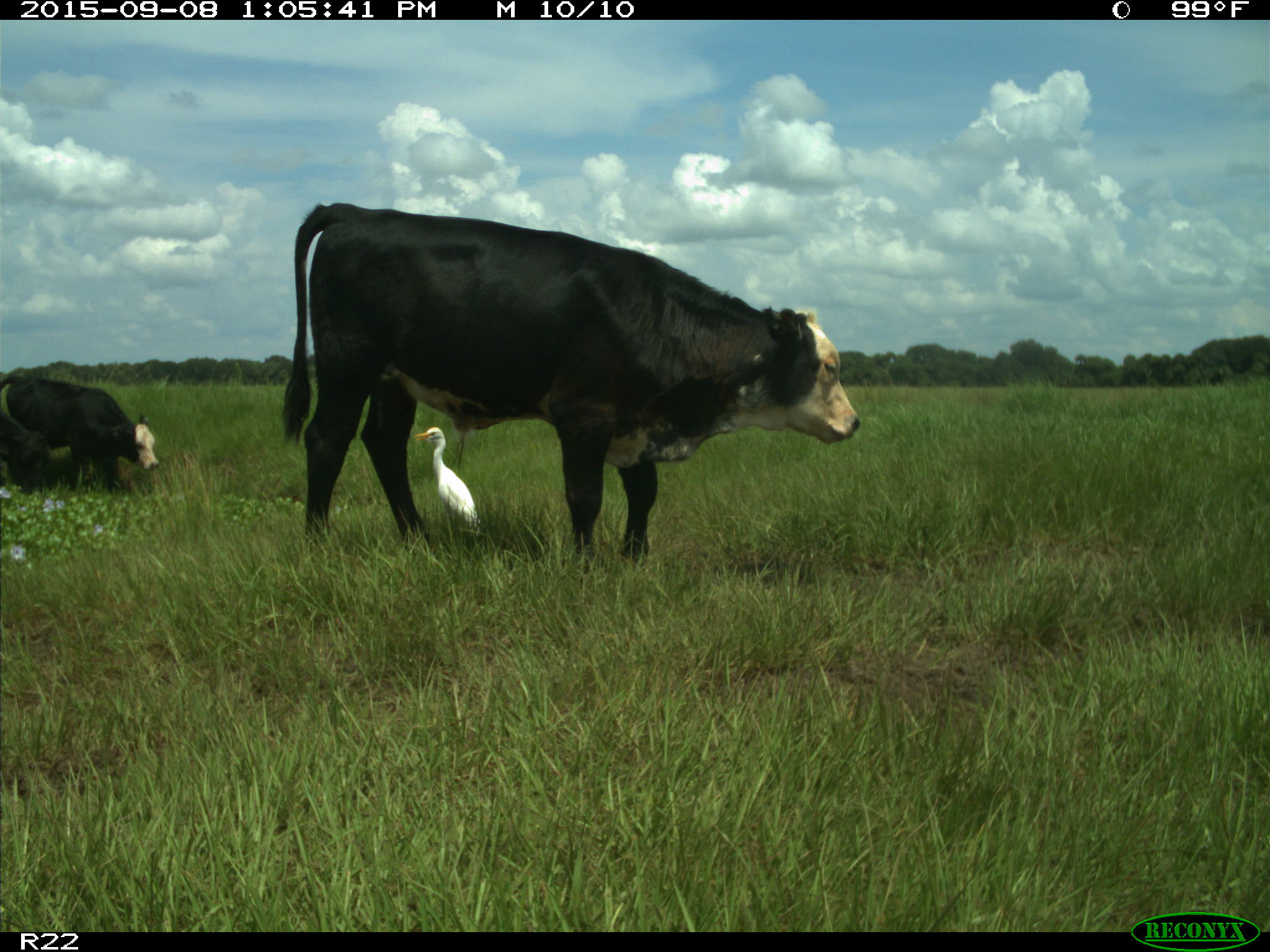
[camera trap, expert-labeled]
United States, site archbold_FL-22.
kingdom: Animalia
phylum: Chordata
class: Mammalia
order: Artiodactyla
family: Bovidae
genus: Bos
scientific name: Bos taurus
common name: domestic cow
Bos taurus (domestic cow).